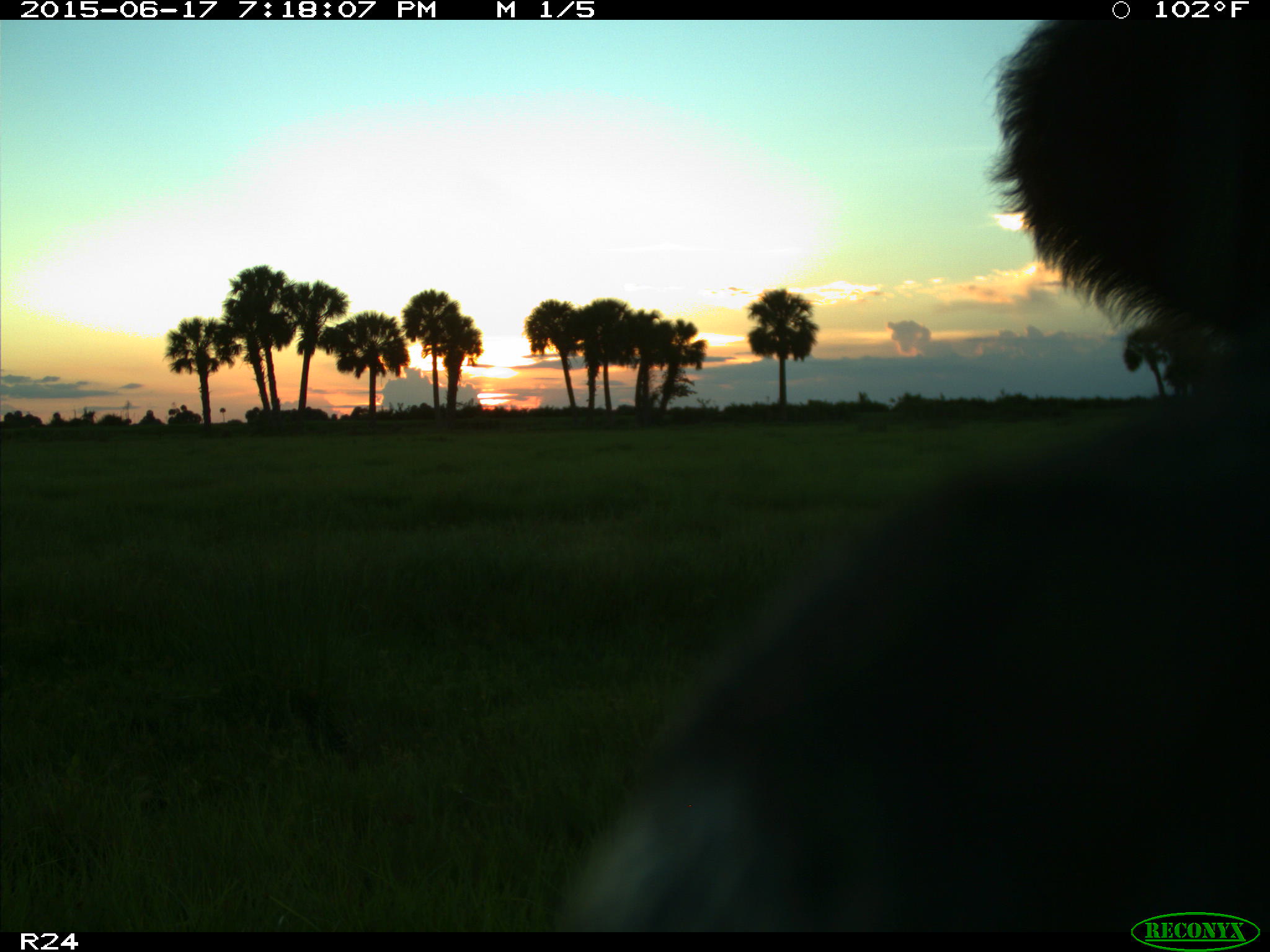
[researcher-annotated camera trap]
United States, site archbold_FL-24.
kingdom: Animalia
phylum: Chordata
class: Mammalia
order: Artiodactyla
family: Bovidae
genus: Bos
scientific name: Bos taurus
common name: domestic cow